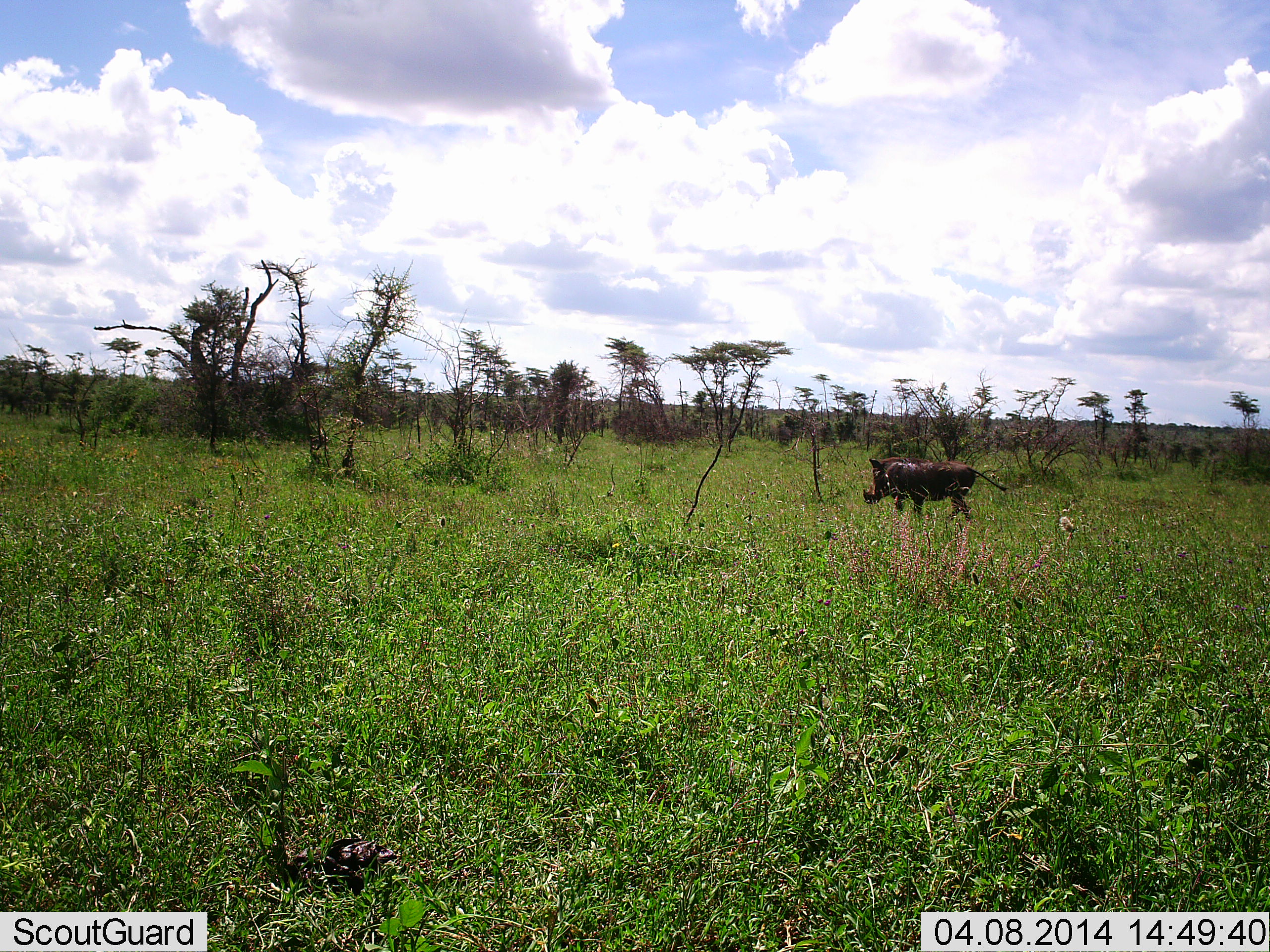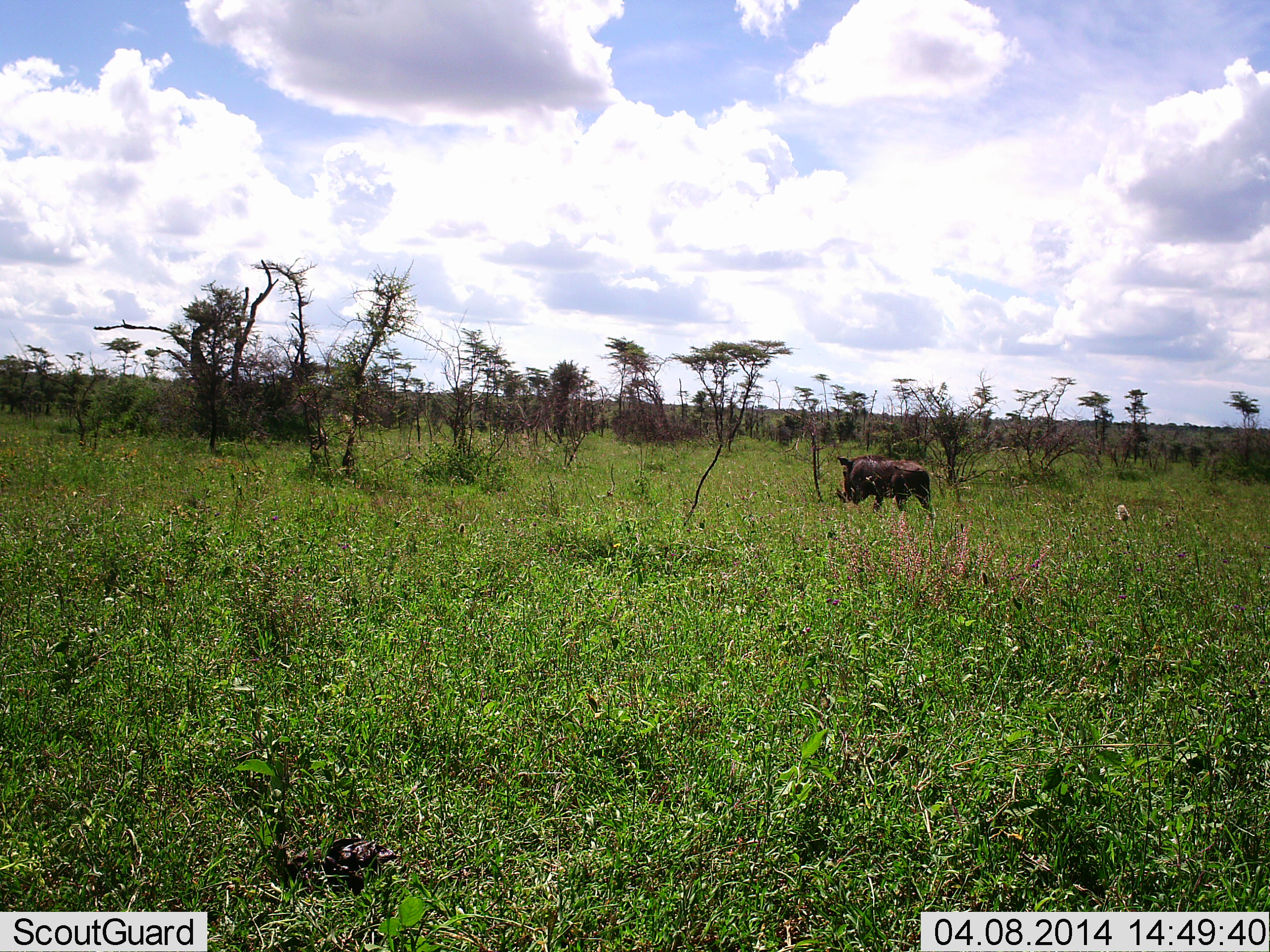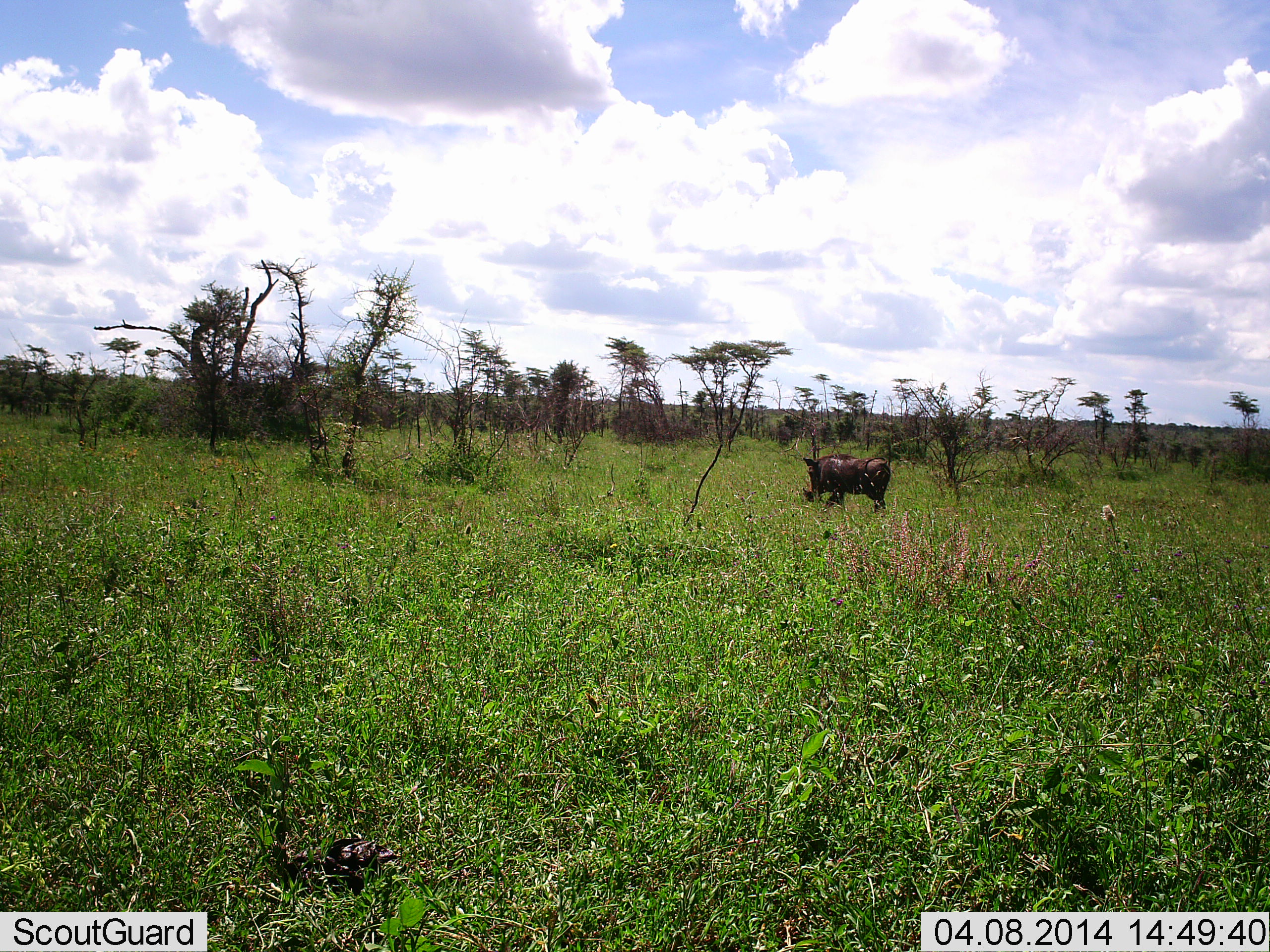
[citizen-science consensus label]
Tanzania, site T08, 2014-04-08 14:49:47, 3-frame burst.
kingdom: Animalia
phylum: Chordata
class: Mammalia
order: Artiodactyla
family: Suidae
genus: Phacochoerus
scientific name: Phacochoerus africanus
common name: warthog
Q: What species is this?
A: Warthog (Phacochoerus africanus).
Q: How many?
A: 1.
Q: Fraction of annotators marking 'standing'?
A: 0%.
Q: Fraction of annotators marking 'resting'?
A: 0%.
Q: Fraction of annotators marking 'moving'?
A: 100%.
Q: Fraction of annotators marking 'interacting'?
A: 0%.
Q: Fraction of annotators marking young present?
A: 0%.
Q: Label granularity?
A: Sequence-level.